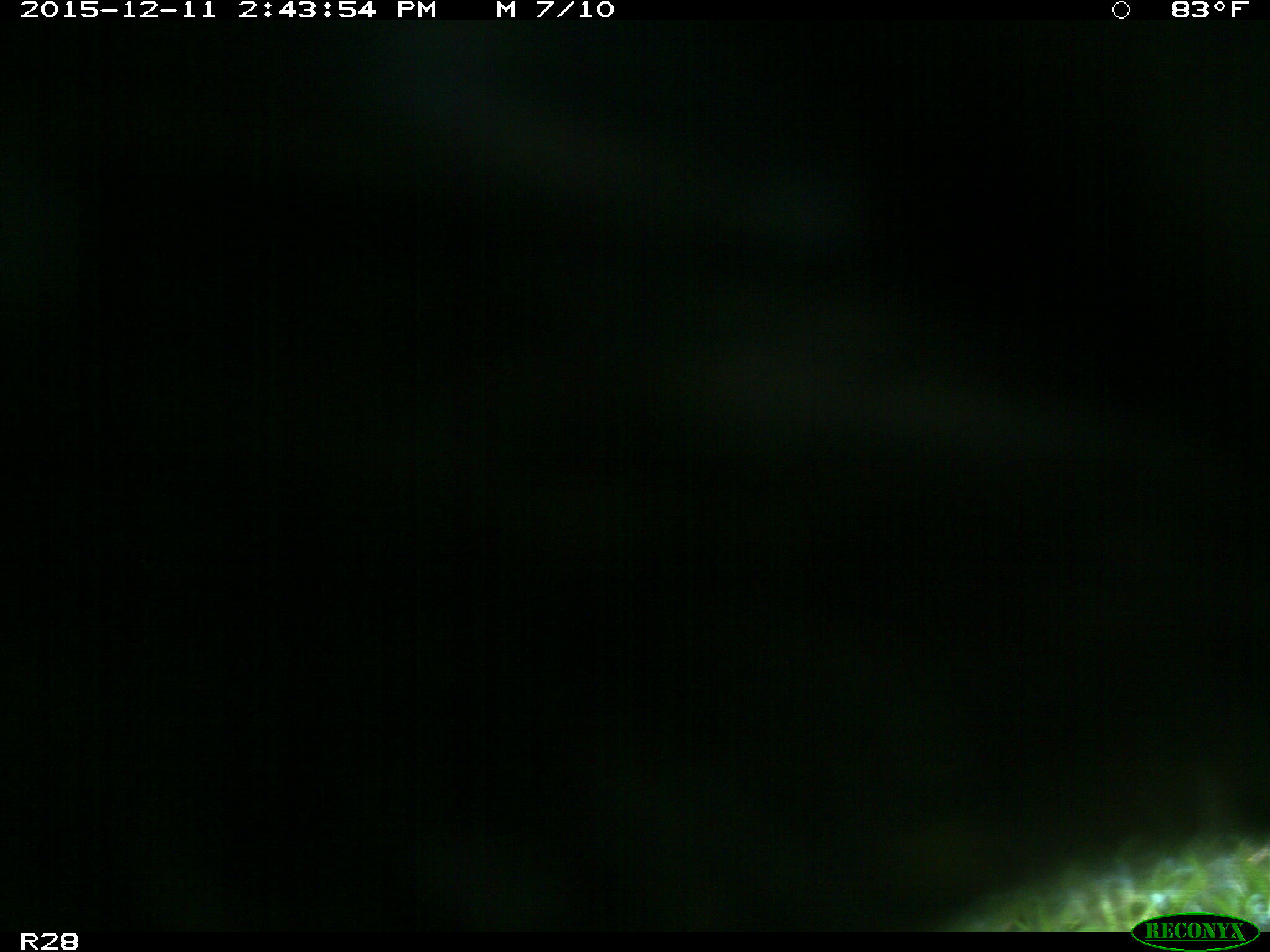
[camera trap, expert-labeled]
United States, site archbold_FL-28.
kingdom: Animalia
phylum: Chordata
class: Mammalia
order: Artiodactyla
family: Bovidae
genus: Bos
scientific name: Bos taurus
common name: domestic cow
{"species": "Bos taurus (domestic cow)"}